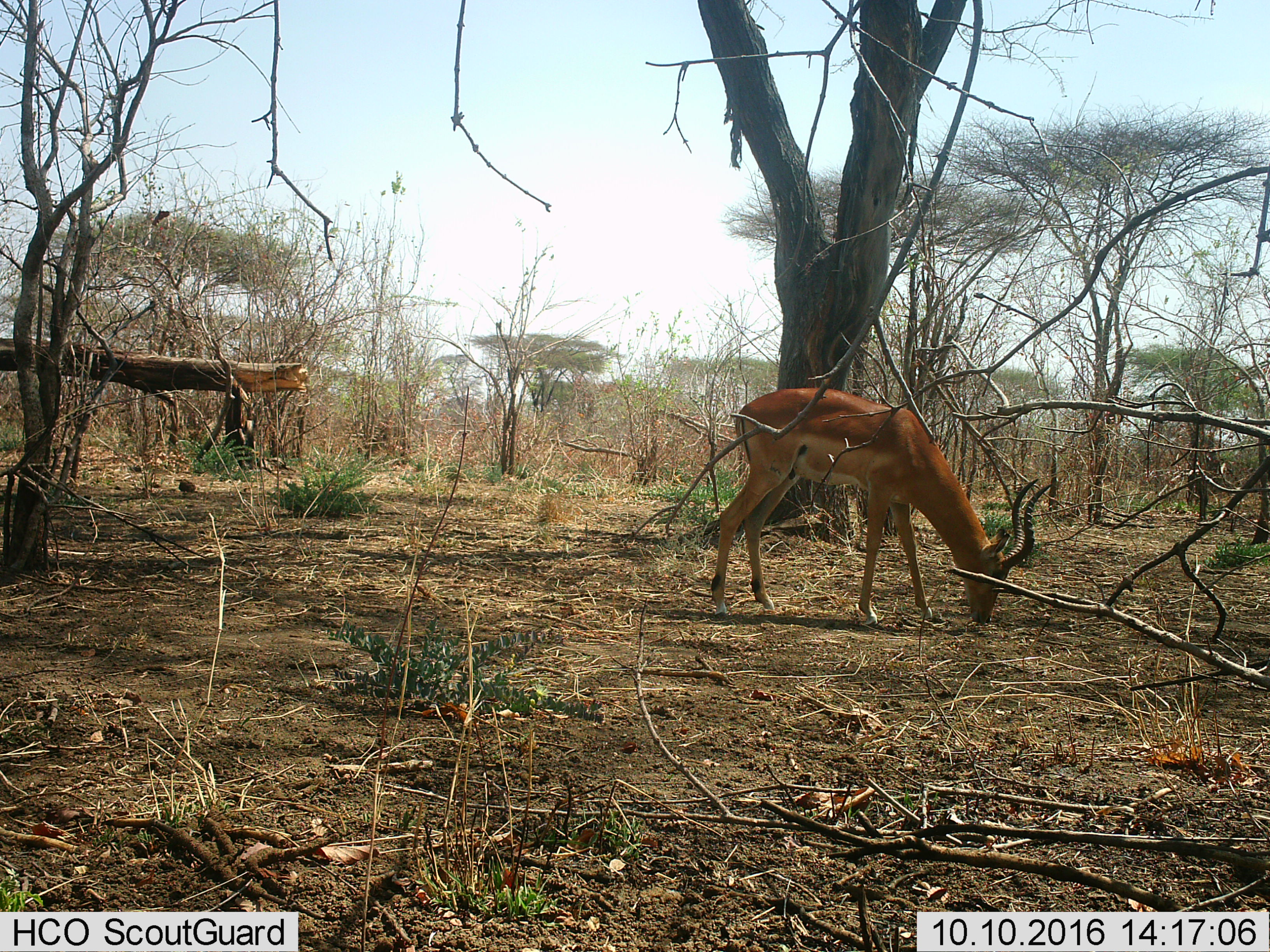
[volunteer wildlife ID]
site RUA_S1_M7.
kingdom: Animalia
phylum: Chordata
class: Mammalia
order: Artiodactyla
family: Bovidae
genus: Aepyceros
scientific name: Aepyceros melampus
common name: impala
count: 1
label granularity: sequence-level